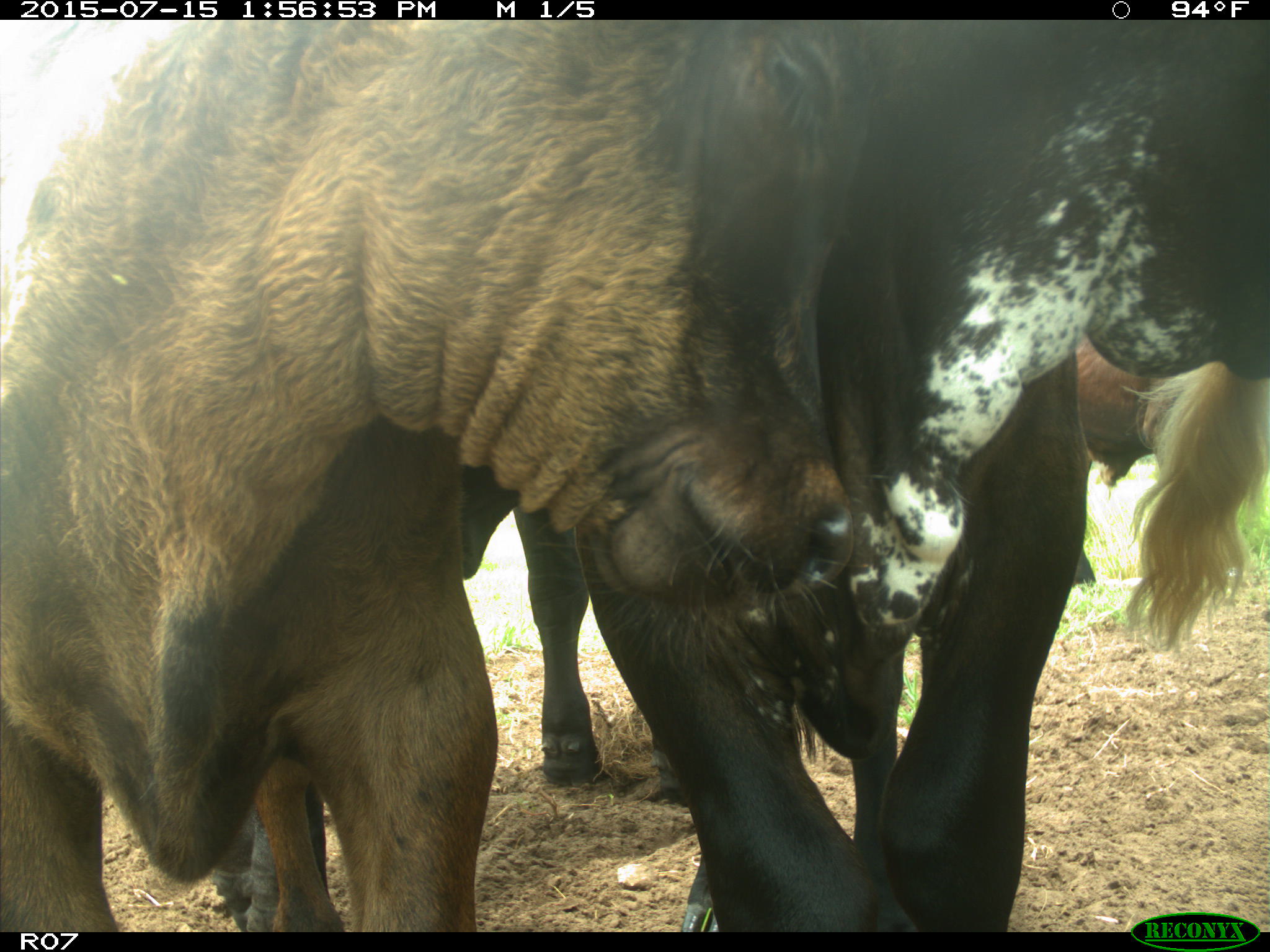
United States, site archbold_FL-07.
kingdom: Animalia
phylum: Chordata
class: Mammalia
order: Artiodactyla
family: Bovidae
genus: Bos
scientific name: Bos taurus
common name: domestic cow